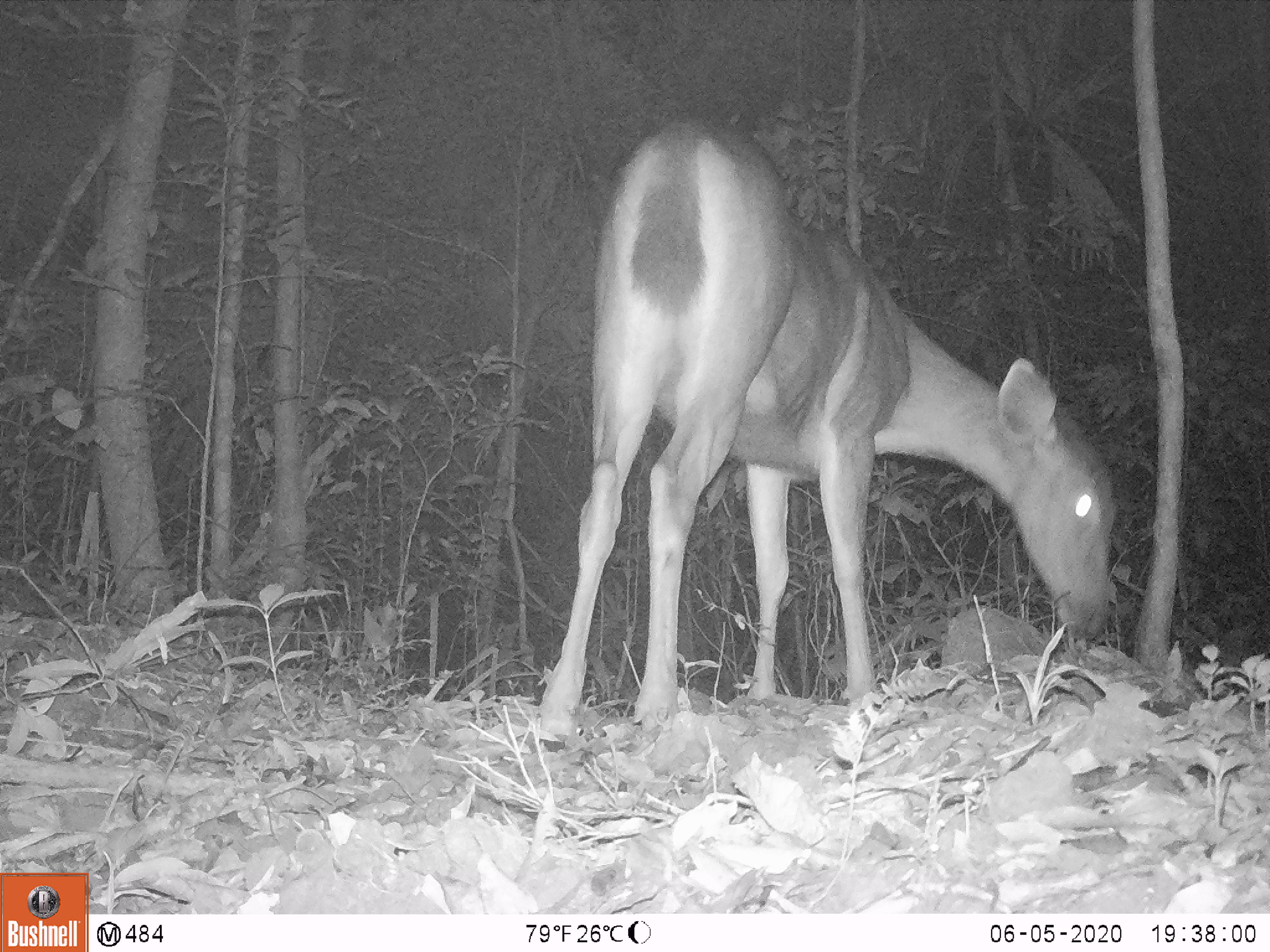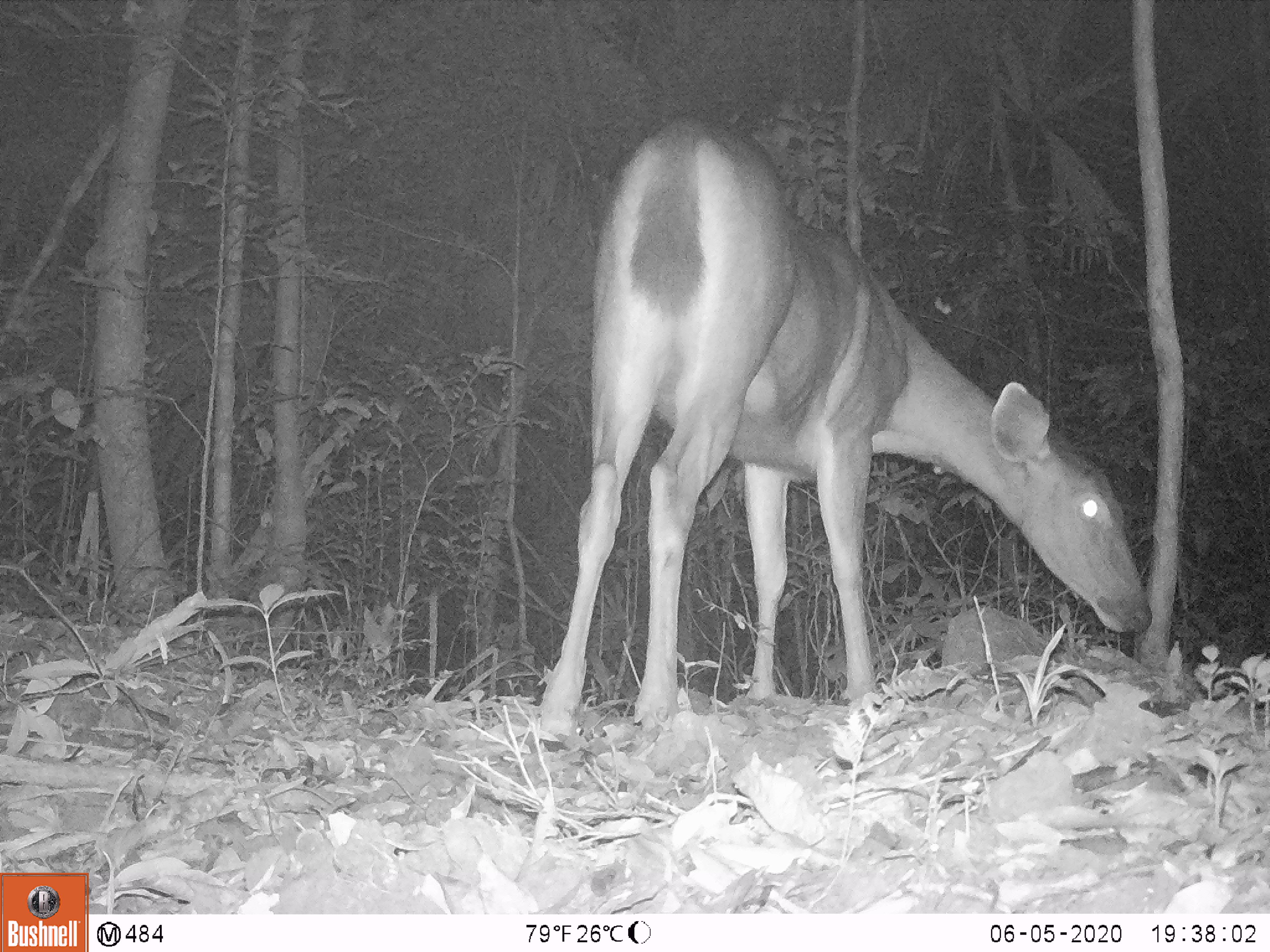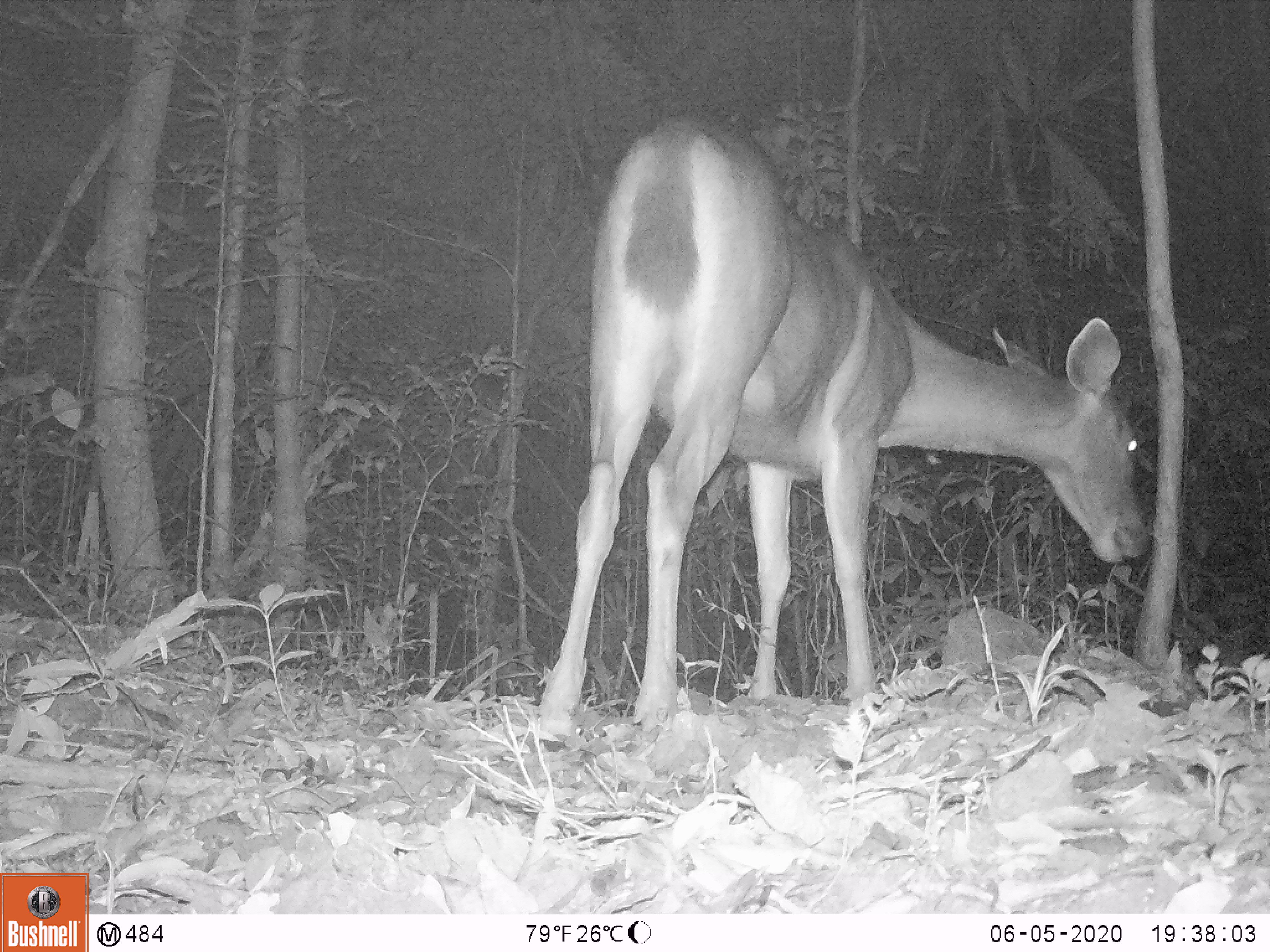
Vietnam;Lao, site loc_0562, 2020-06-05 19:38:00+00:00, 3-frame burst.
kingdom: Animalia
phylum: Chordata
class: Mammalia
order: Artiodactyla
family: Cervidae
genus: Rusa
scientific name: Rusa unicolor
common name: sambar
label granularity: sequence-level